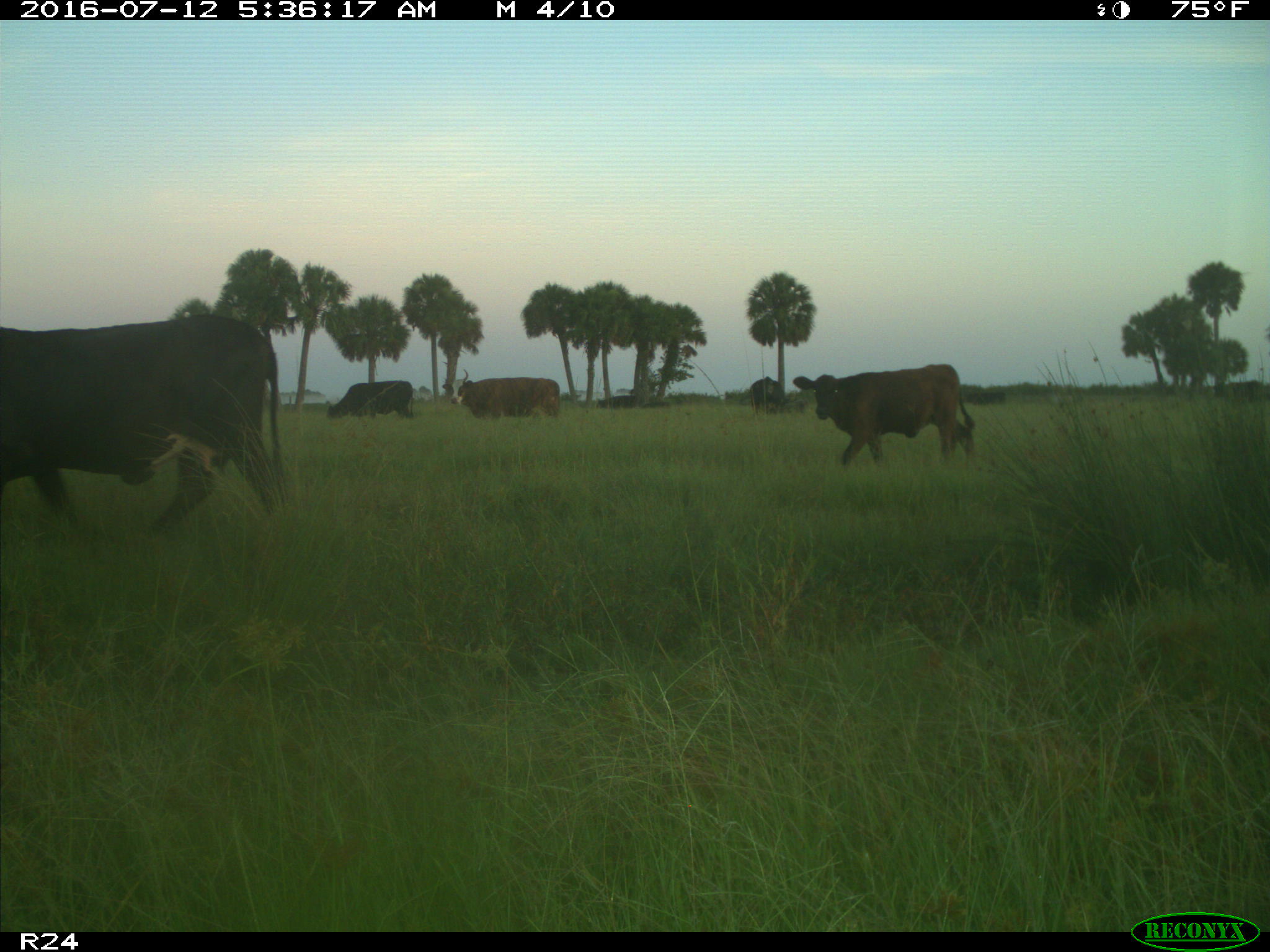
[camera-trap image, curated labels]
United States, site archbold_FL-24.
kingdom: Animalia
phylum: Chordata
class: Mammalia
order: Artiodactyla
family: Bovidae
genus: Bos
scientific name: Bos taurus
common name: domestic cow